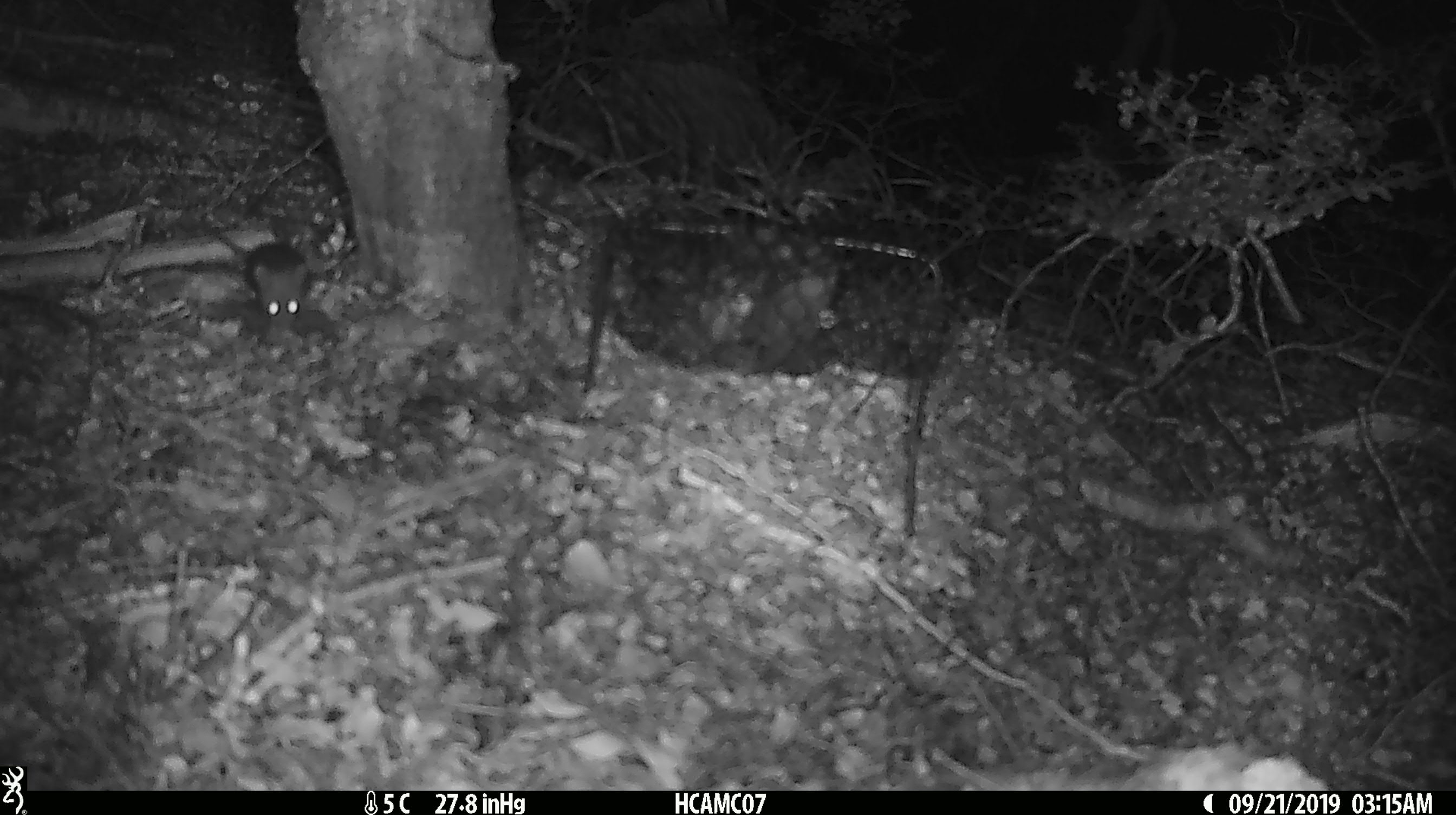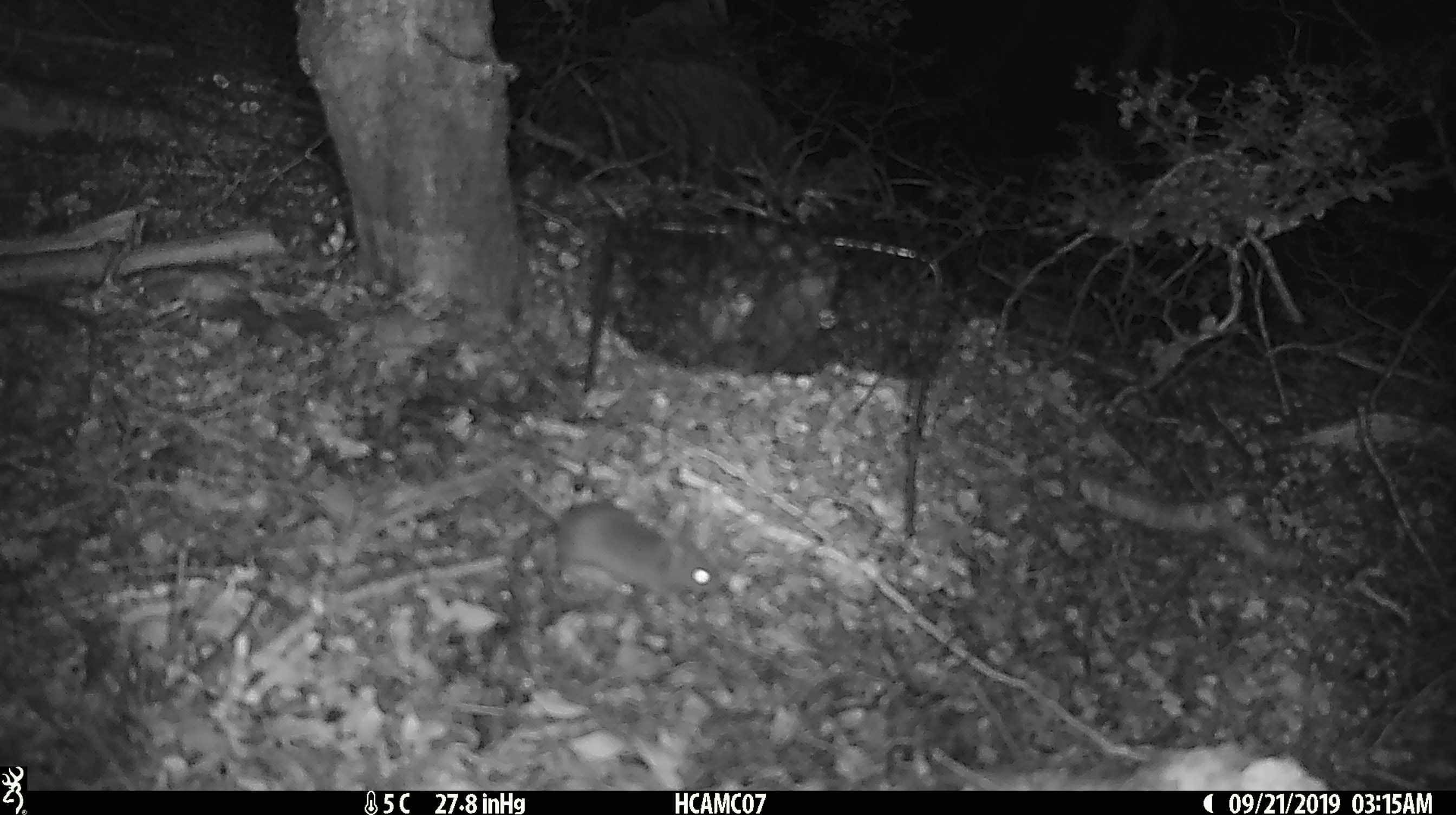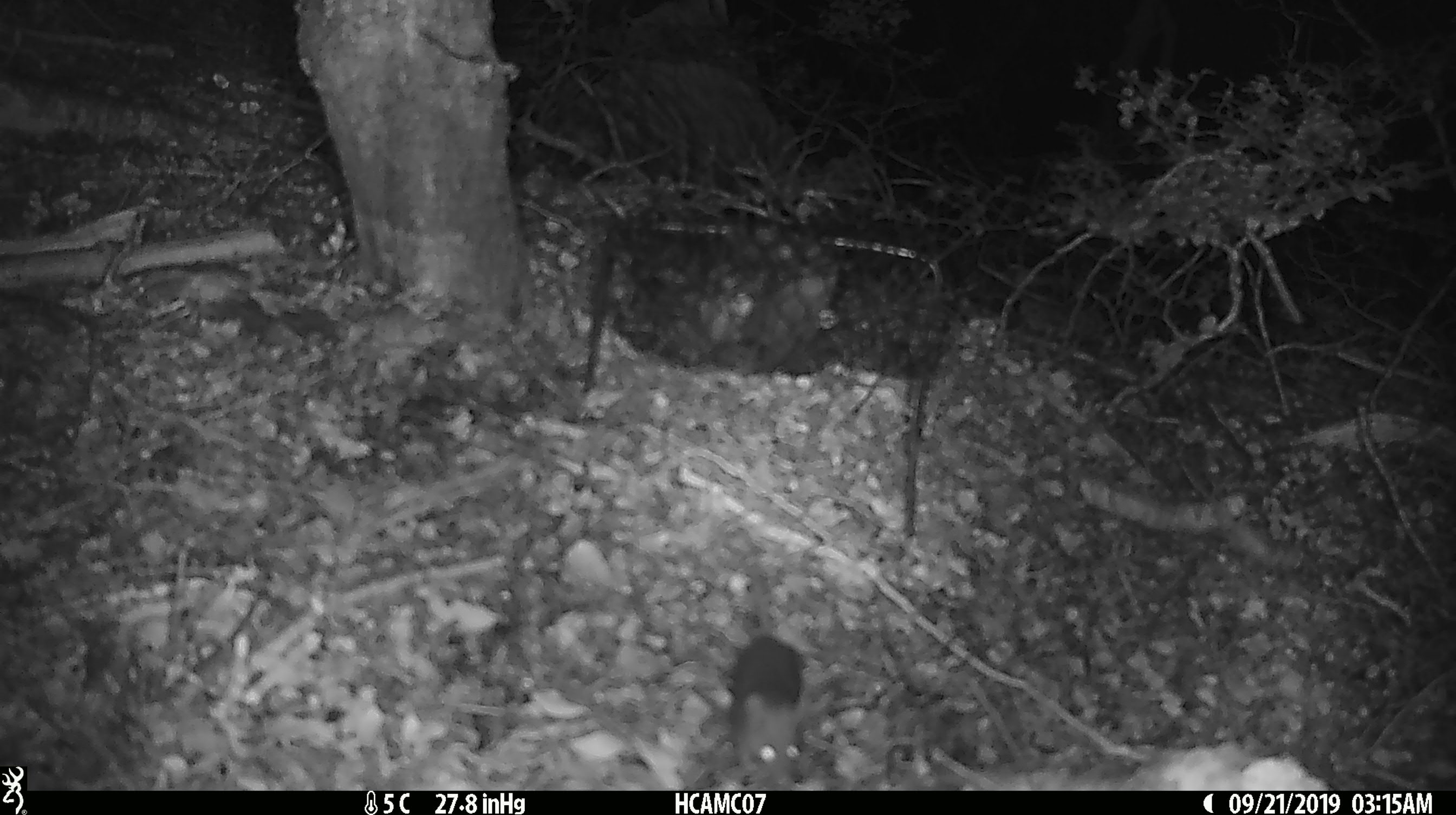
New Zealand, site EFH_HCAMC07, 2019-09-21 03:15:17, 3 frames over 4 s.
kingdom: Animalia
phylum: Chordata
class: Mammalia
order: Rodentia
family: Muridae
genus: Mus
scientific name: Mus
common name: mouse